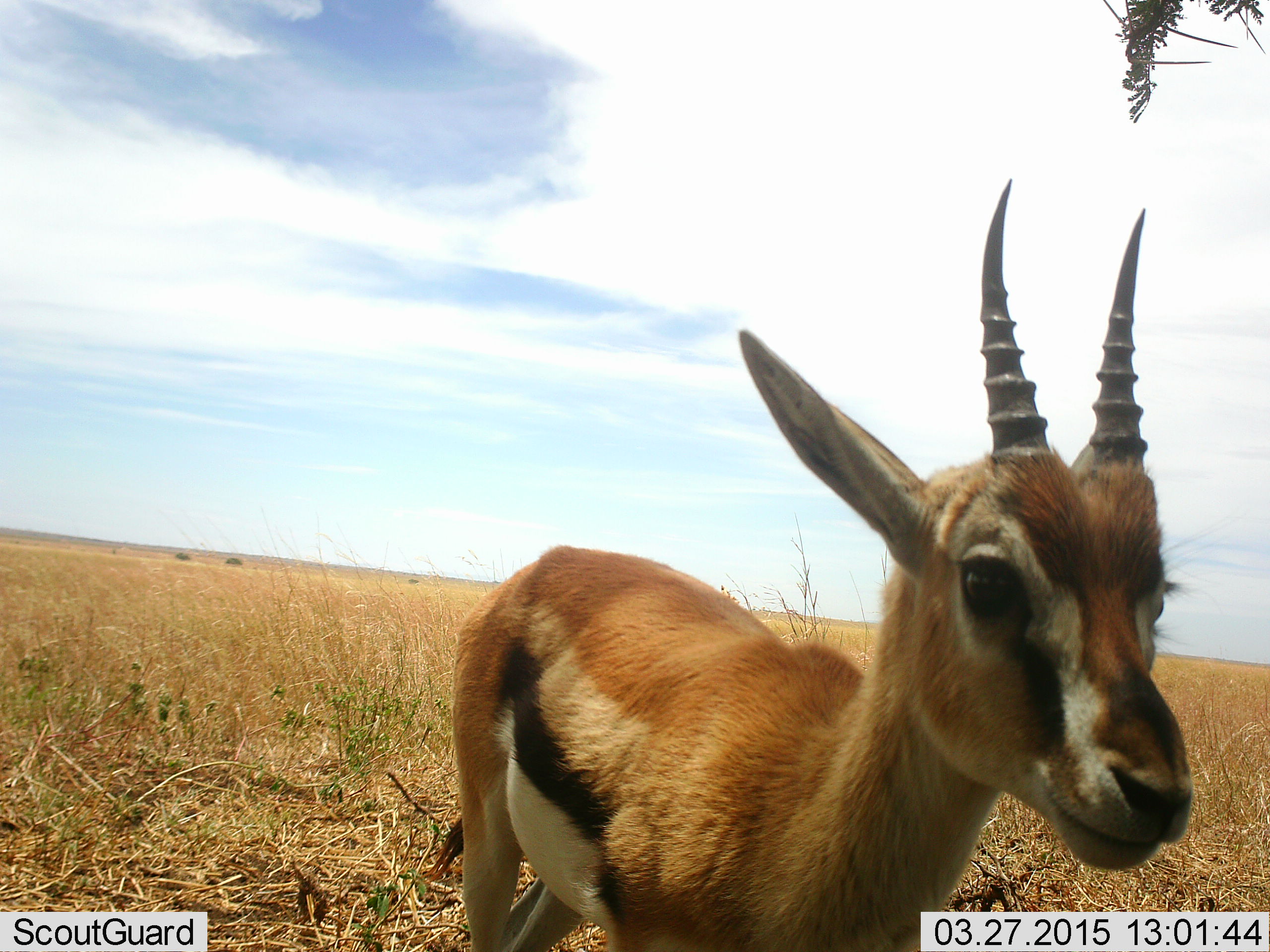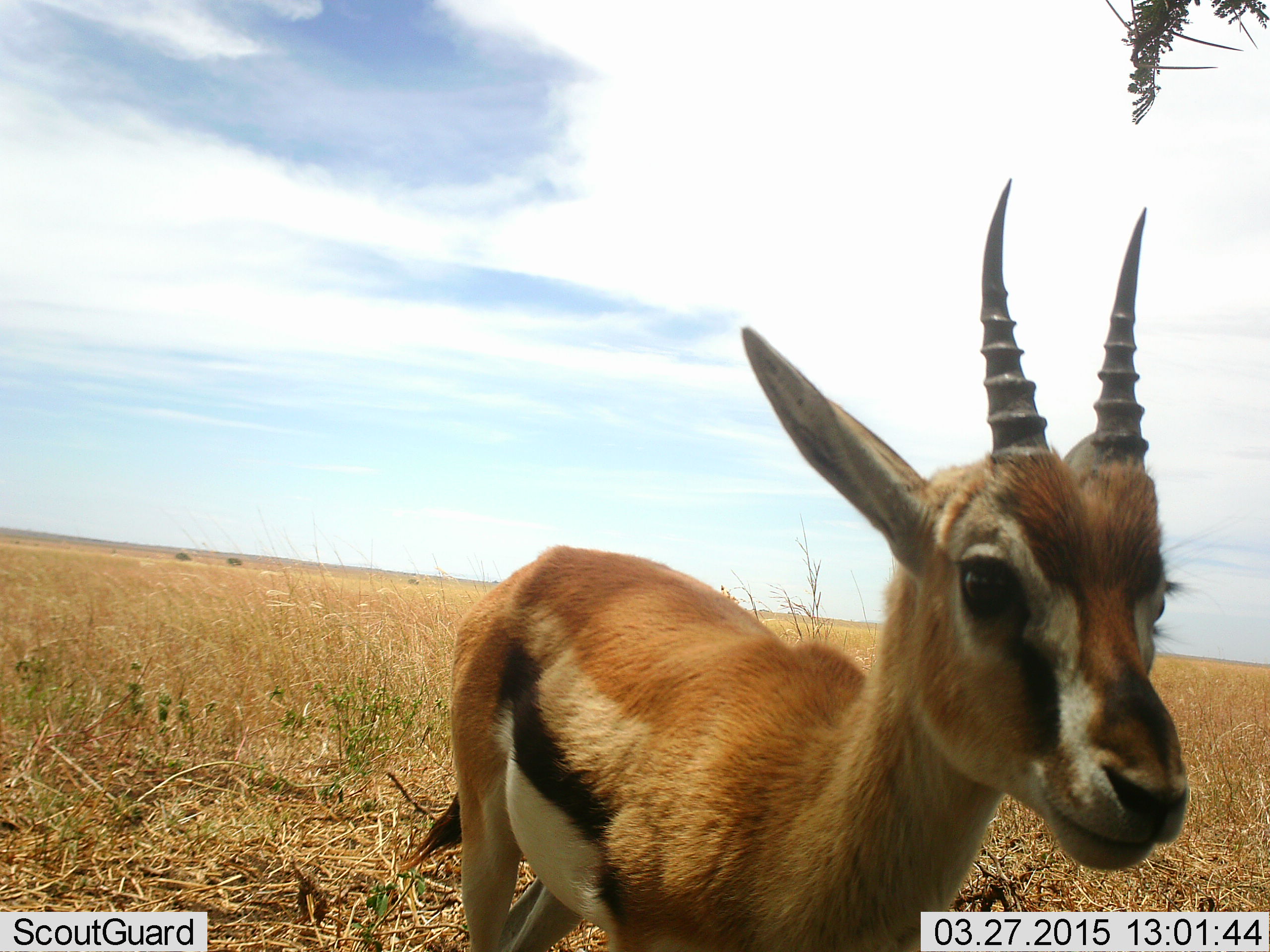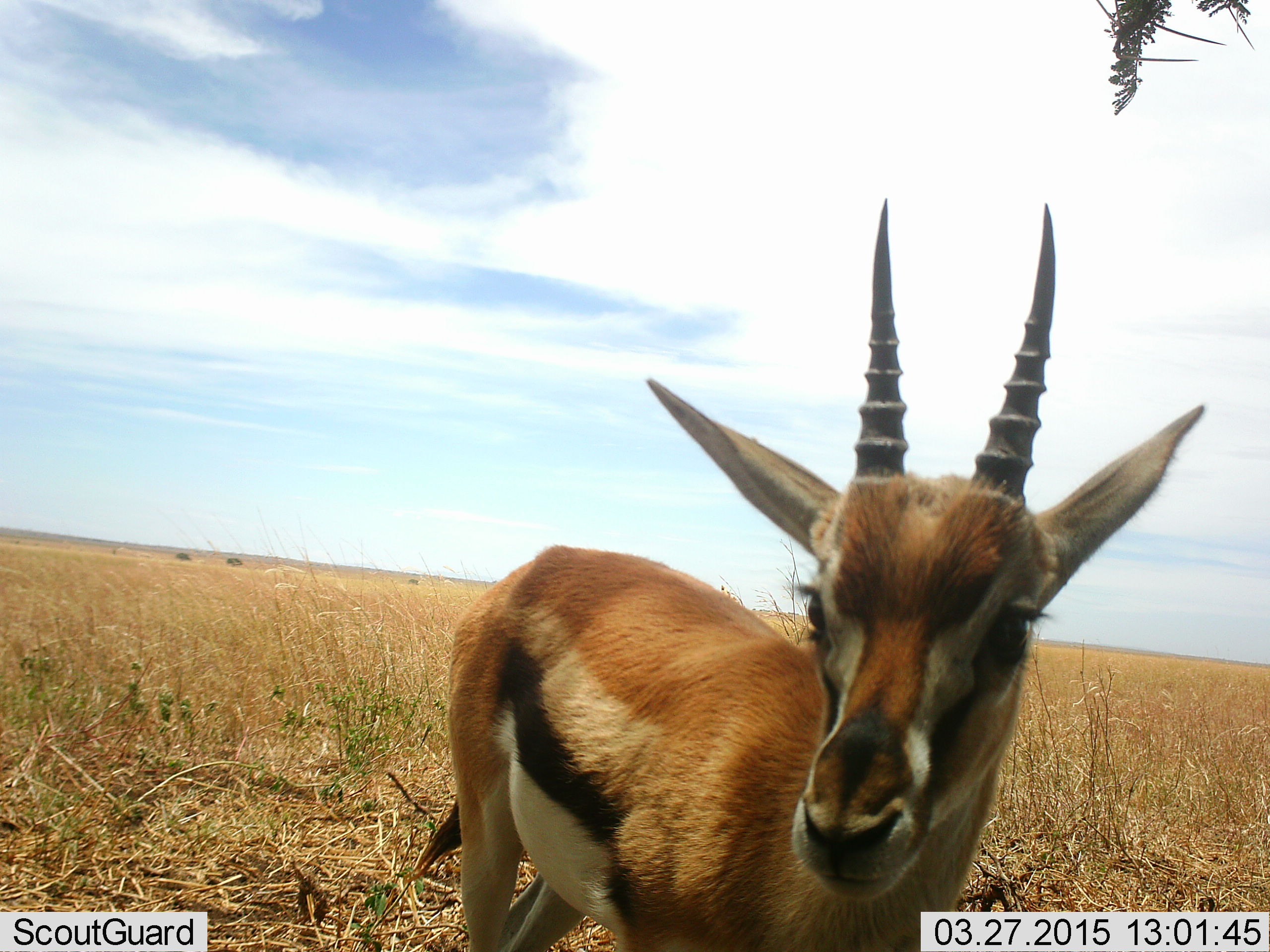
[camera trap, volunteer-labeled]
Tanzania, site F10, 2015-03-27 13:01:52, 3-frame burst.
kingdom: Animalia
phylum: Chordata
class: Mammalia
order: Artiodactyla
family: Bovidae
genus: Eudorcas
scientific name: Eudorcas thomsonii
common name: thomson's gazelle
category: gazellethomsons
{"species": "gazellethomsons (thomson's gazelle) (Eudorcas thomsonii)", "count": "1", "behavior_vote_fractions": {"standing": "100%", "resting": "0%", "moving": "0%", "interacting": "0%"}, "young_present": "0%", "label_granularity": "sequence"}